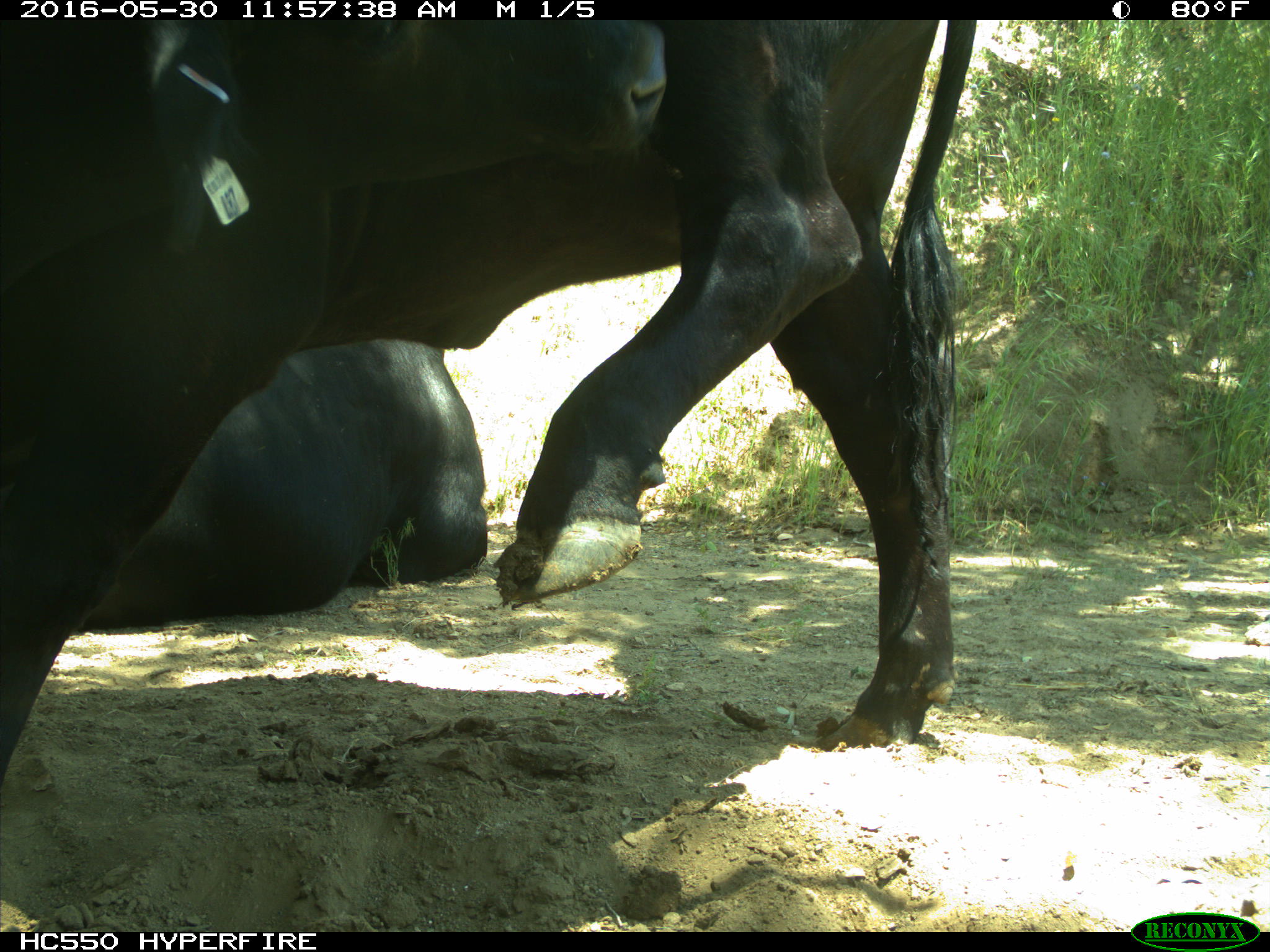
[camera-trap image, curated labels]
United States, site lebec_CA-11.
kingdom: Animalia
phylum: Chordata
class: Mammalia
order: Artiodactyla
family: Bovidae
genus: Bos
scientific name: Bos taurus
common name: domestic cow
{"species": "Bos taurus (domestic cow)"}